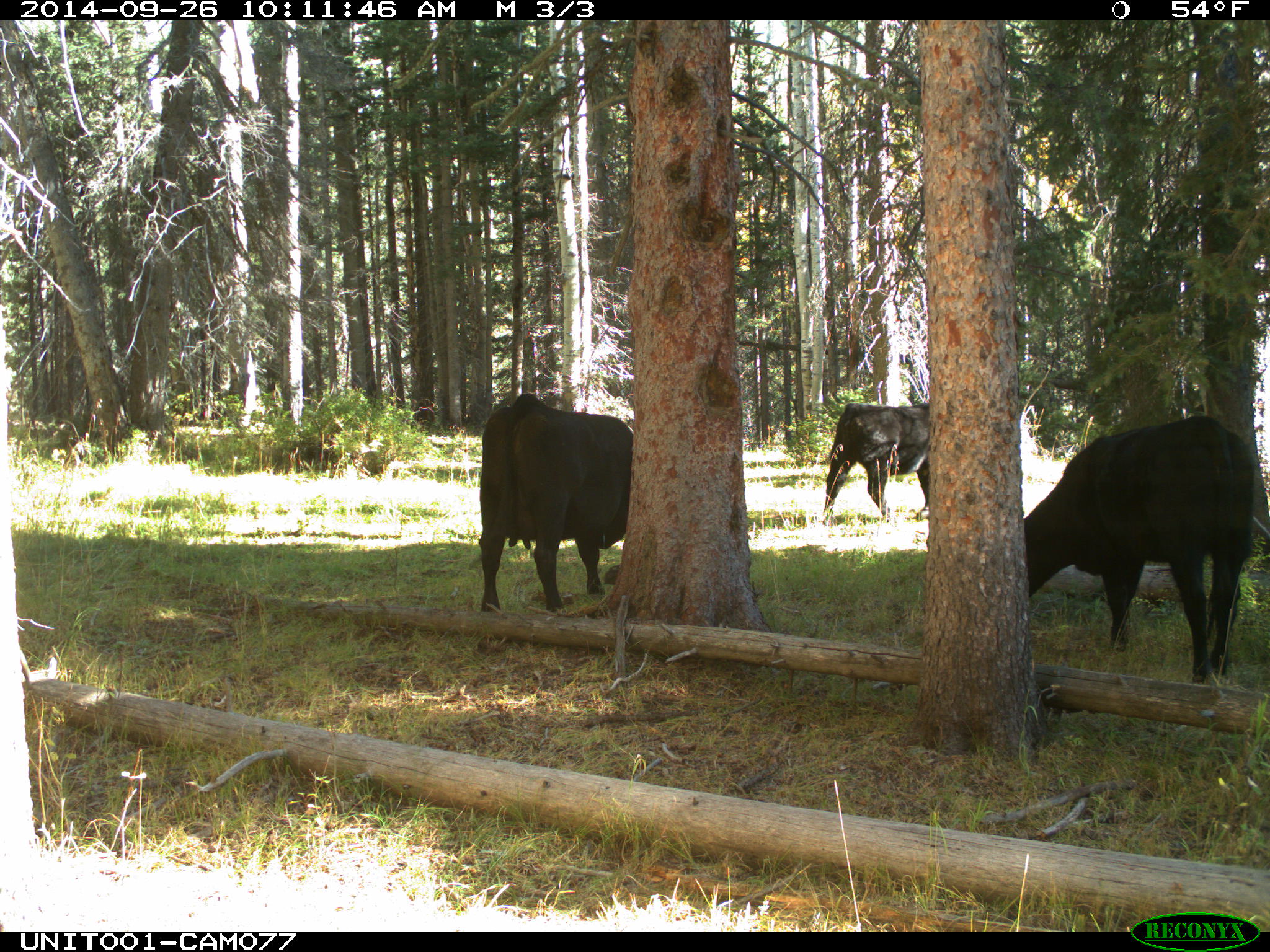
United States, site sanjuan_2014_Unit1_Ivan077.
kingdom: Animalia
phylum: Chordata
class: Mammalia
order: Artiodactyla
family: Bovidae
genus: Bos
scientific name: Bos taurus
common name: domestic cow